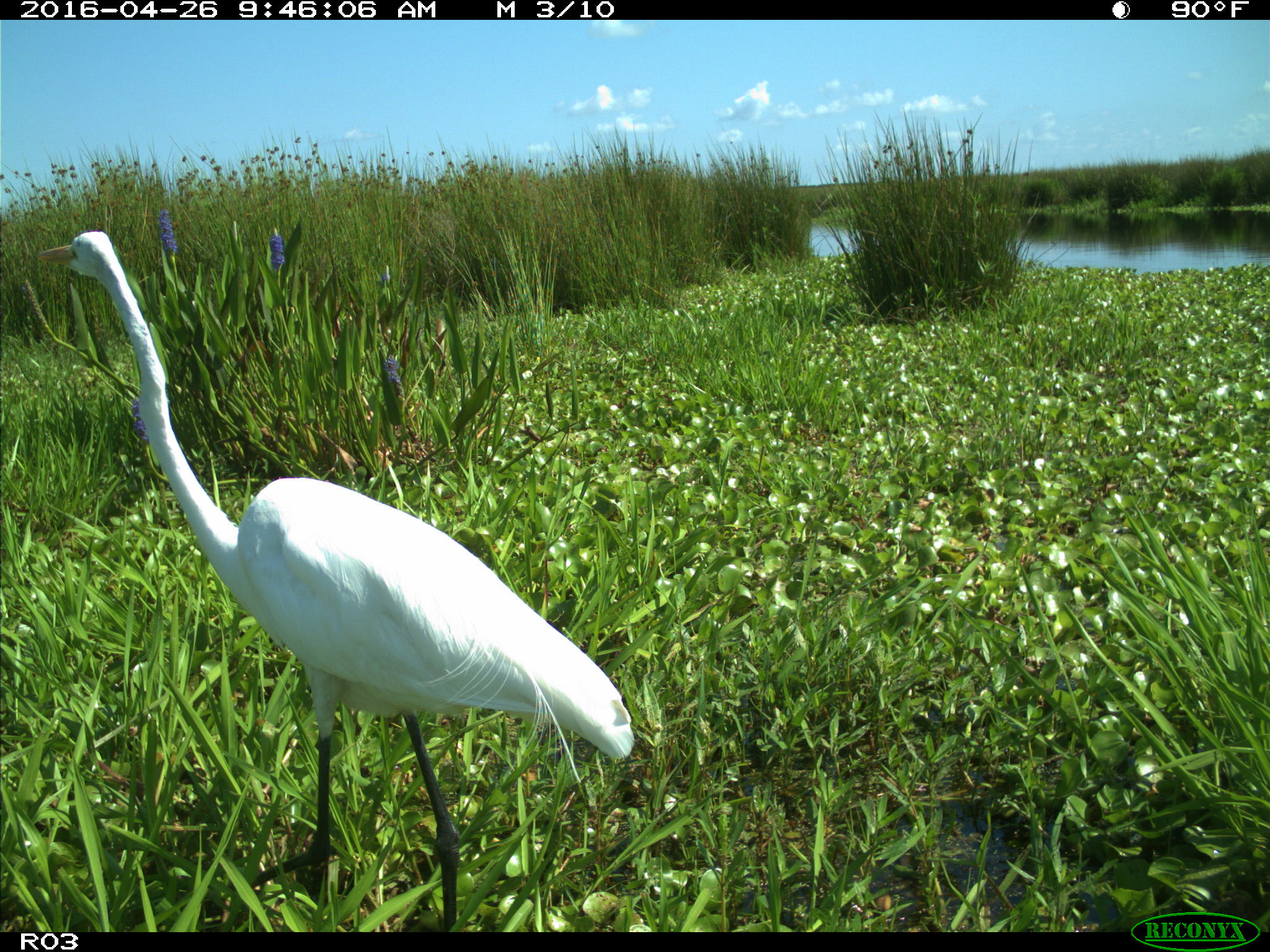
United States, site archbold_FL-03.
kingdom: Animalia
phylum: Chordata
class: Aves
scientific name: Aves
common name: birds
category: unidentified bird